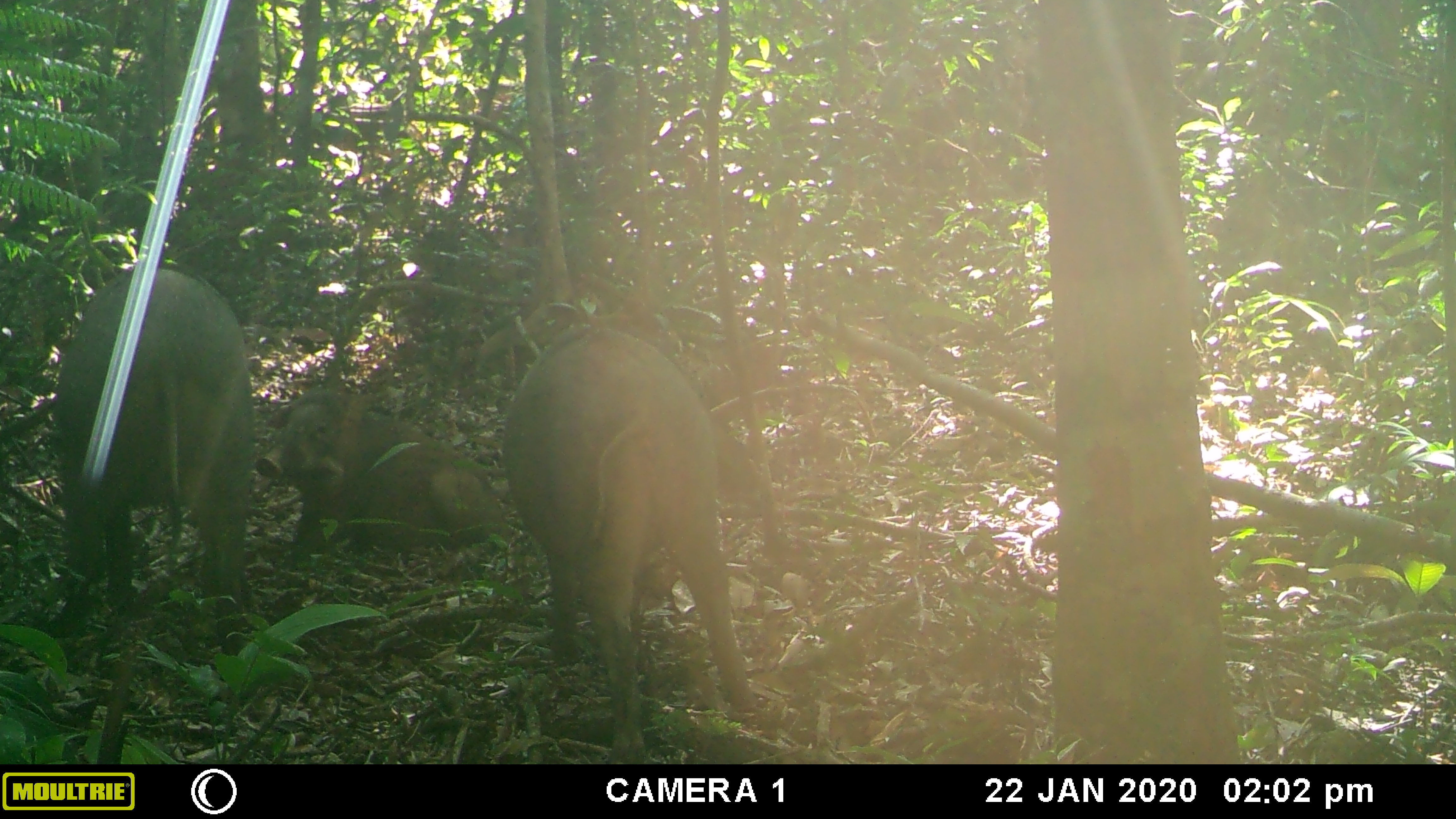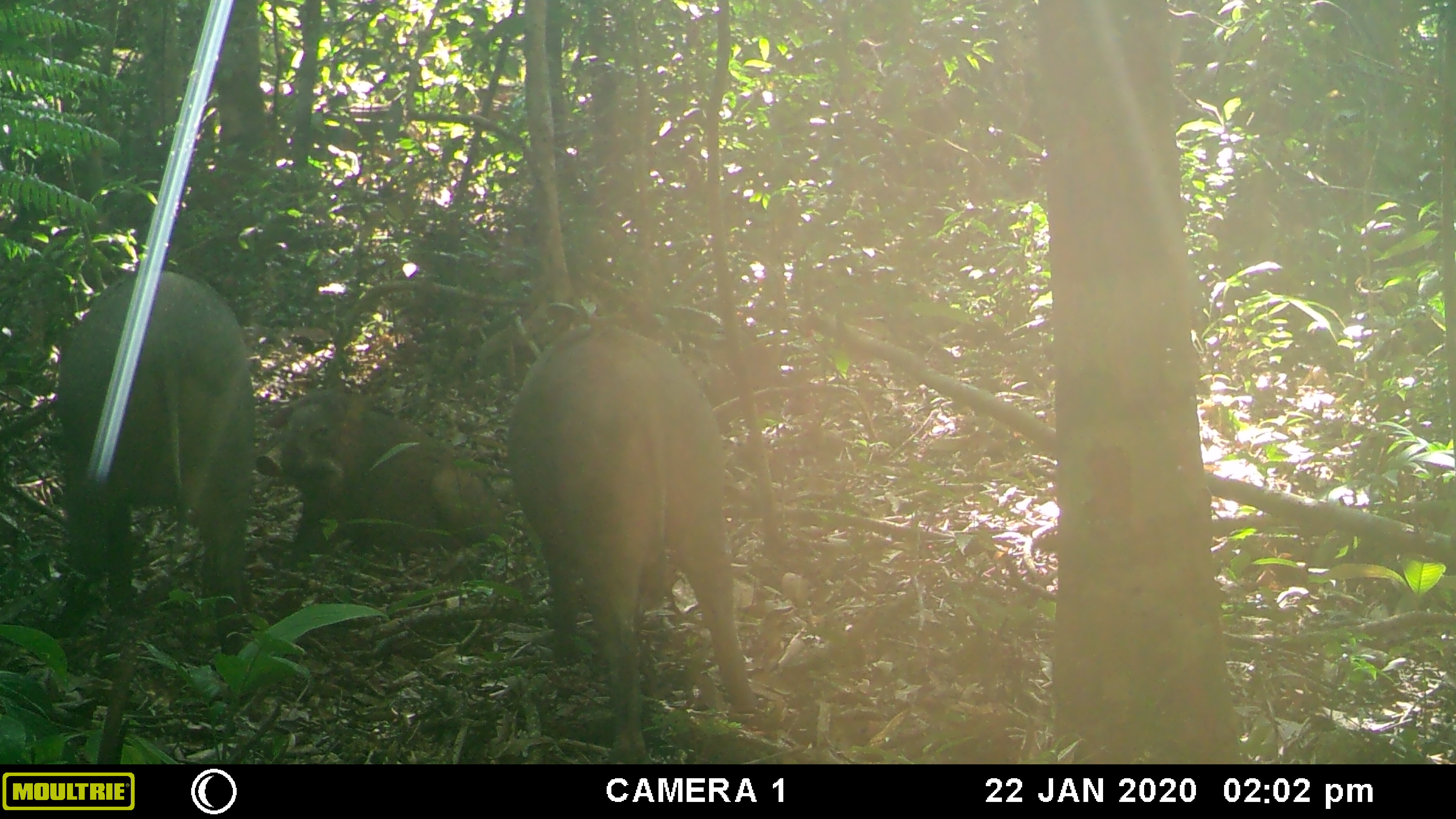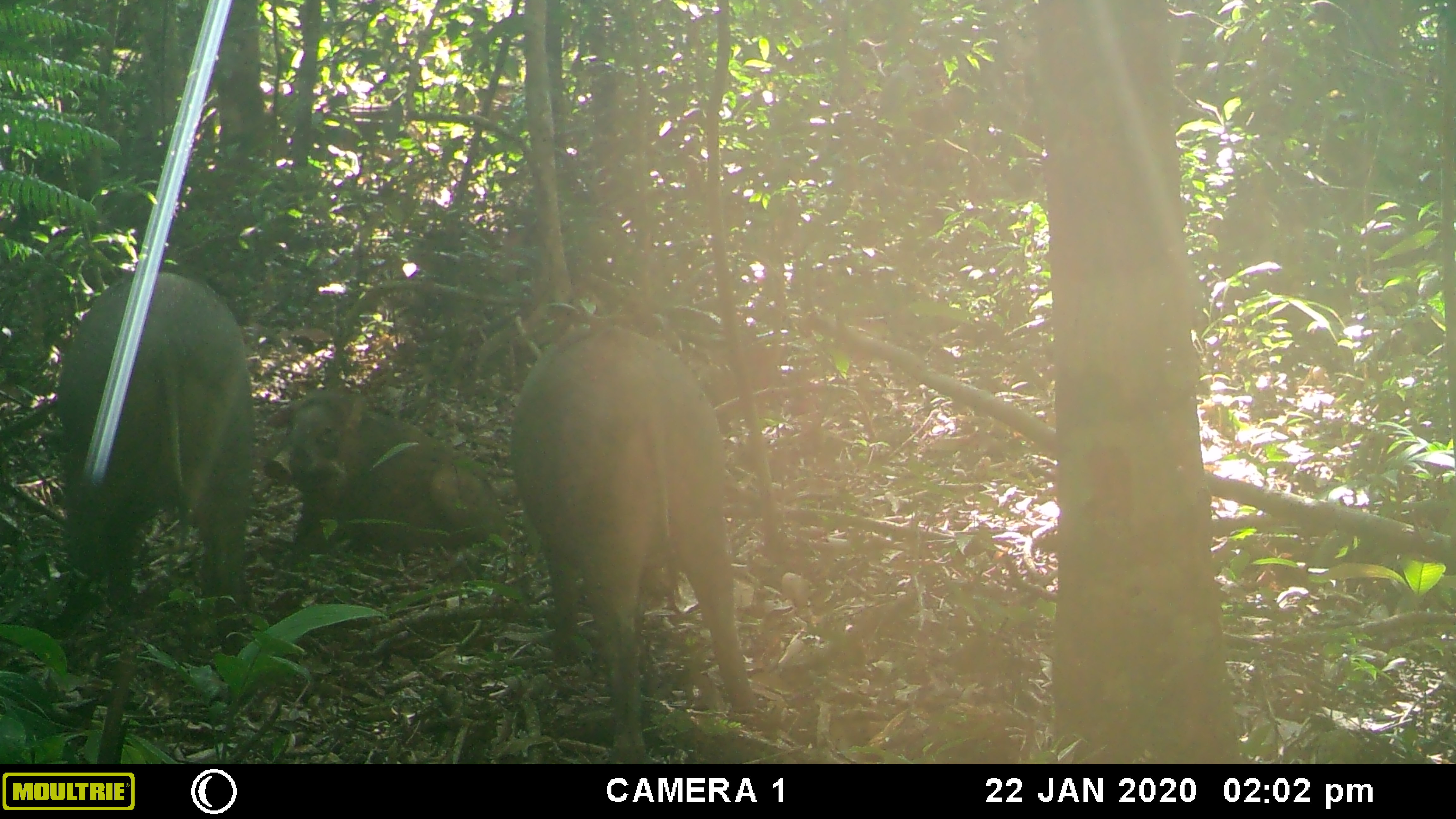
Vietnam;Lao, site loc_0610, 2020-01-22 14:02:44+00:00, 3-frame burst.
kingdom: Animalia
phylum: Chordata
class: Mammalia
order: Artiodactyla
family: Suidae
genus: Sus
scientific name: Sus scrofa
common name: eurasian wild pig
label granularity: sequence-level